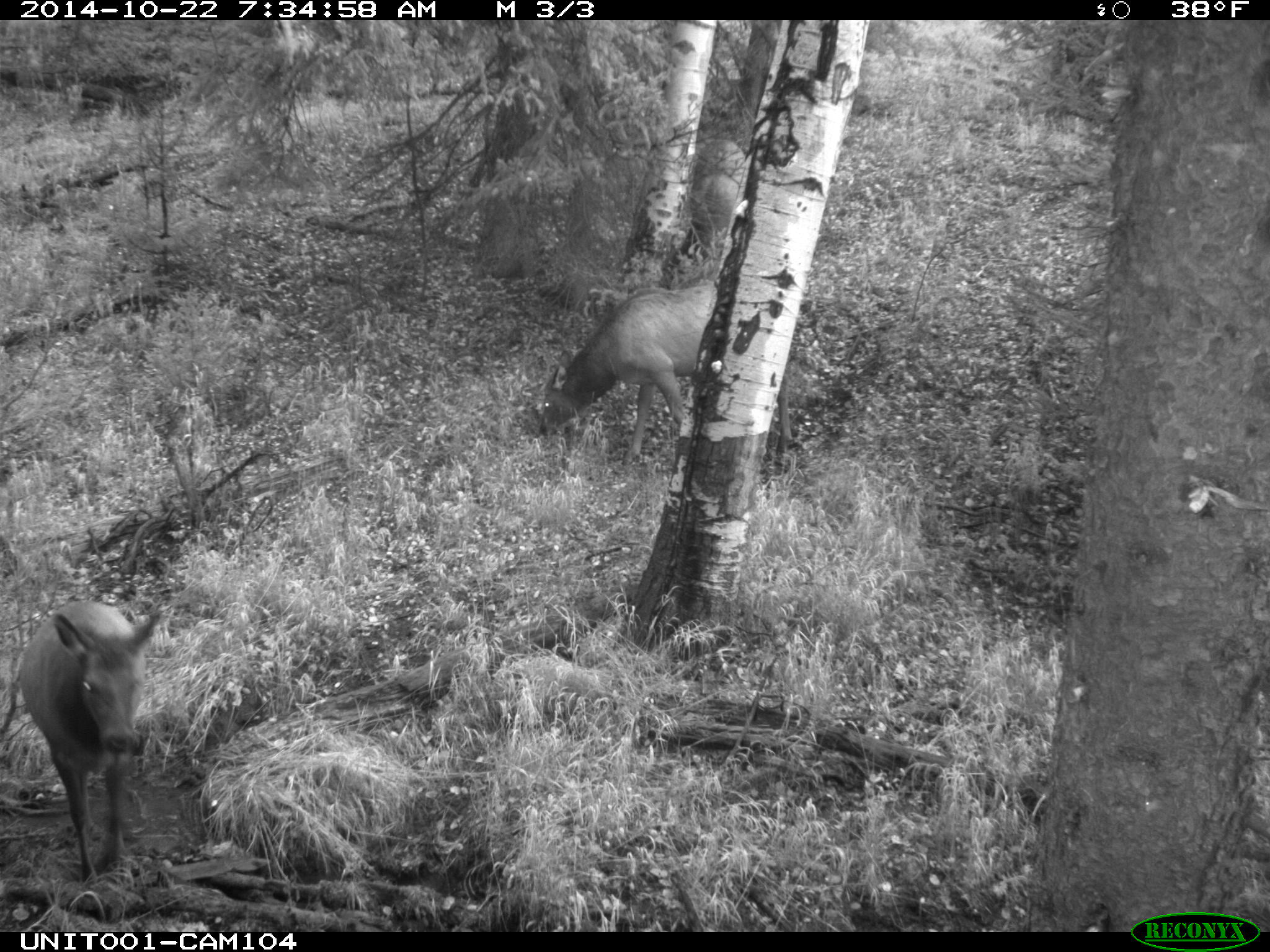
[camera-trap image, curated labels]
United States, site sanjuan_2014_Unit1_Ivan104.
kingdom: Animalia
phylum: Chordata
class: Mammalia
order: Artiodactyla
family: Cervidae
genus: Cervus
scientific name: Cervus elaphus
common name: red deer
Cervus elaphus (red deer).